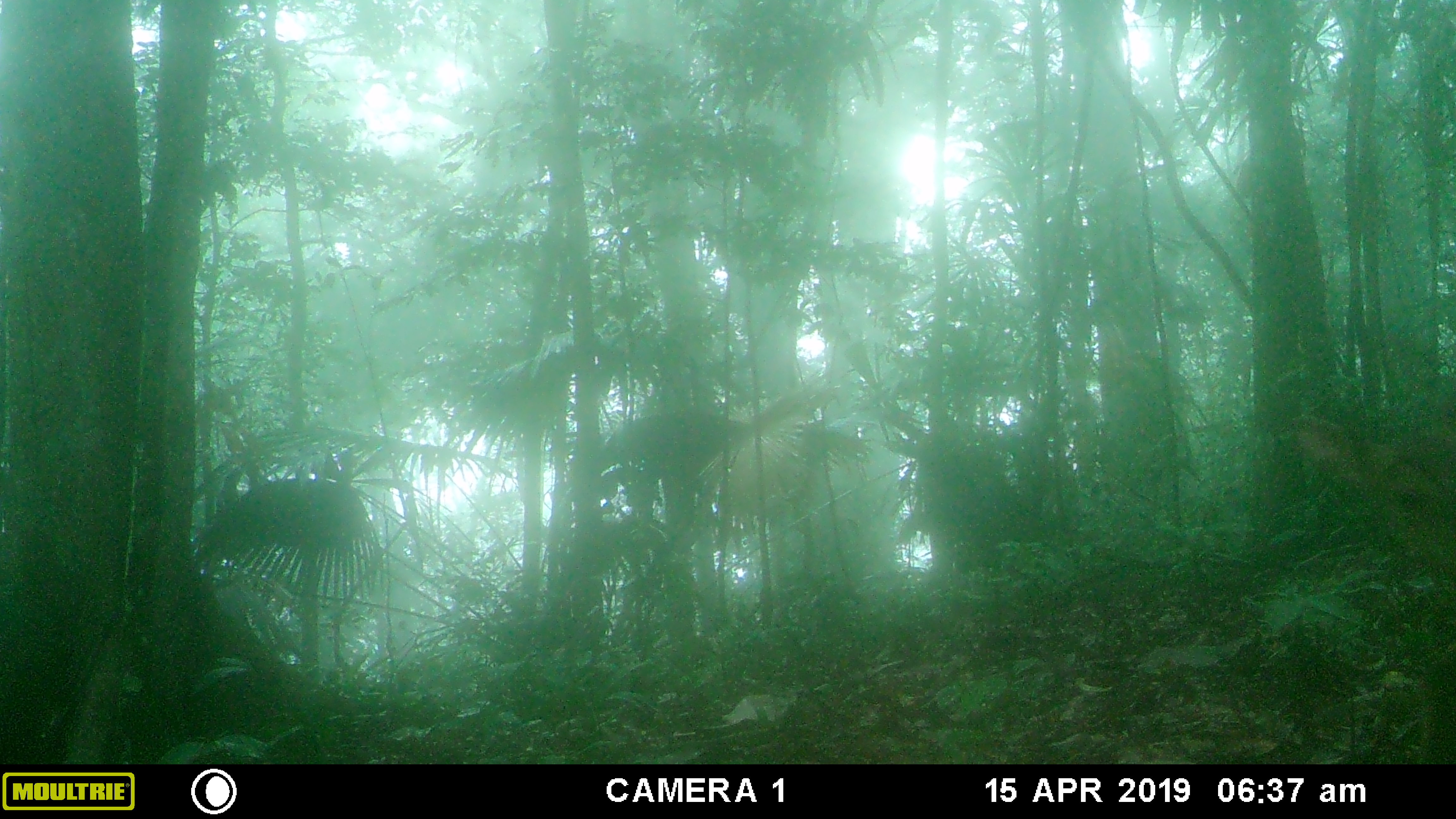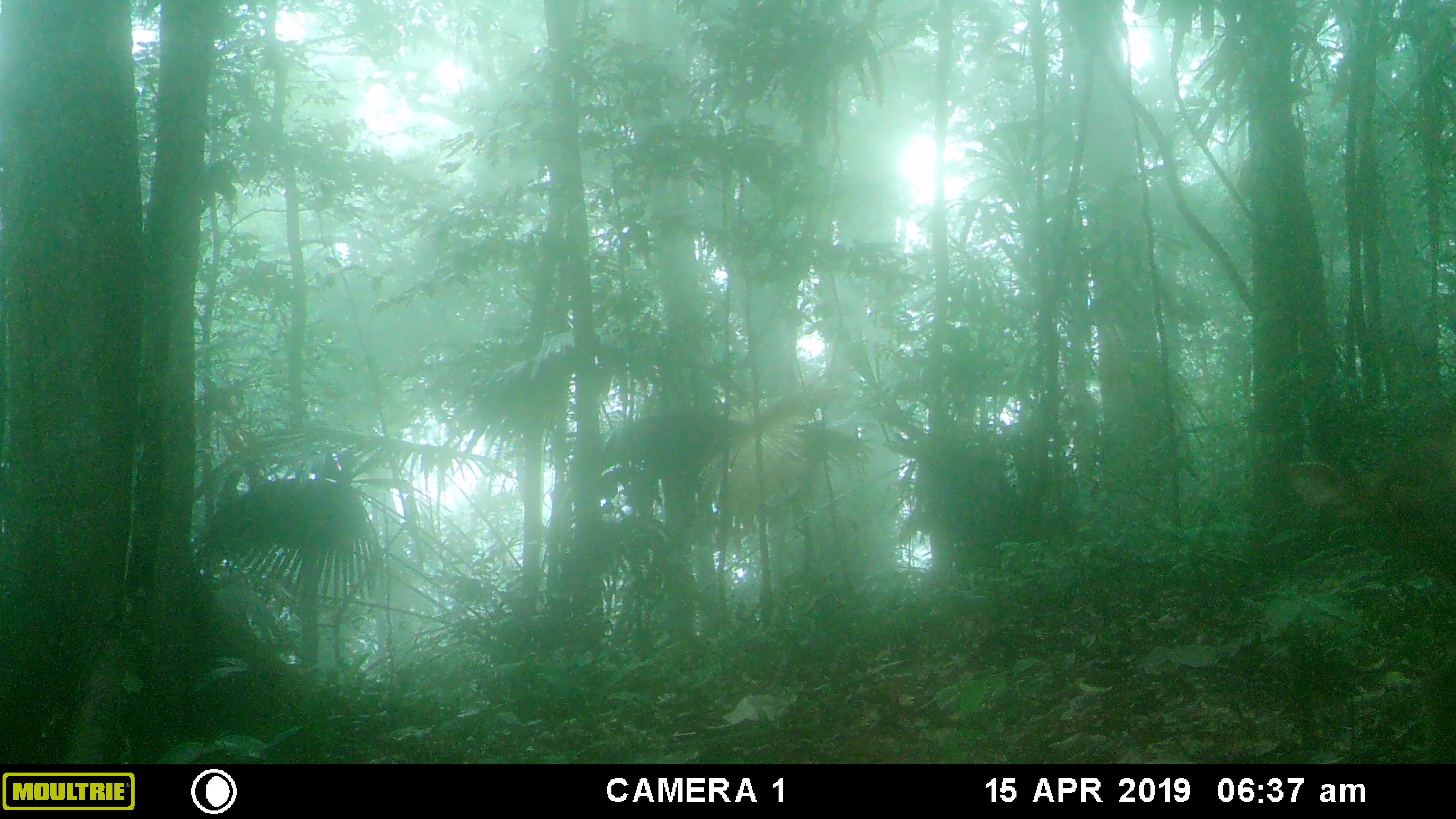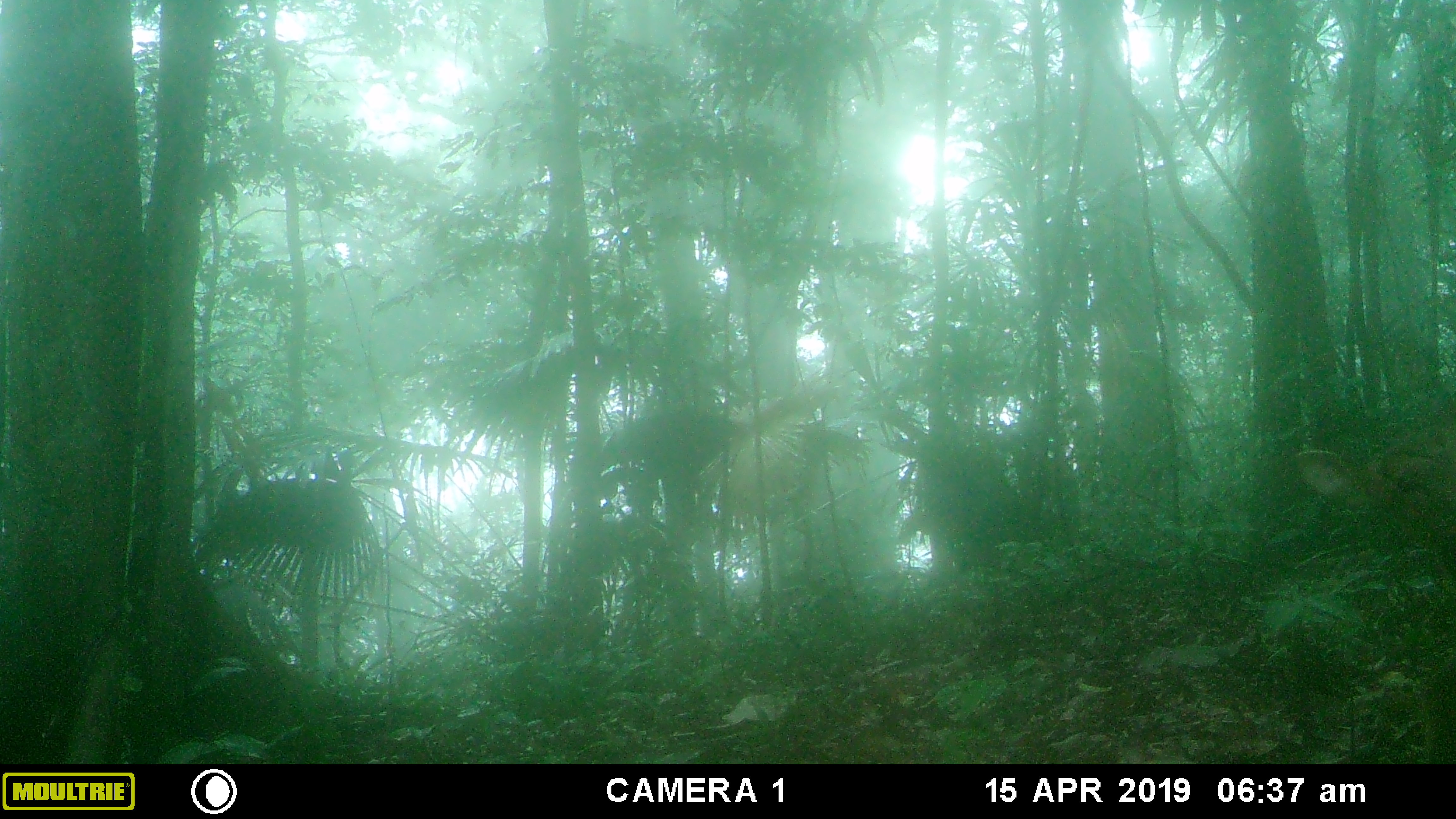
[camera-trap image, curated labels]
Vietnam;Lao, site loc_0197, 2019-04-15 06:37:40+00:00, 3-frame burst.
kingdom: Animalia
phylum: Chordata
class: Mammalia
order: Artiodactyla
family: Cervidae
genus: Muntiacus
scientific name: Muntiacus vuquangensis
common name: large-antlered muntjac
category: large antlered muntjac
Large antlered muntjac (large-antlered muntjac) (Muntiacus vuquangensis). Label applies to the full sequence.